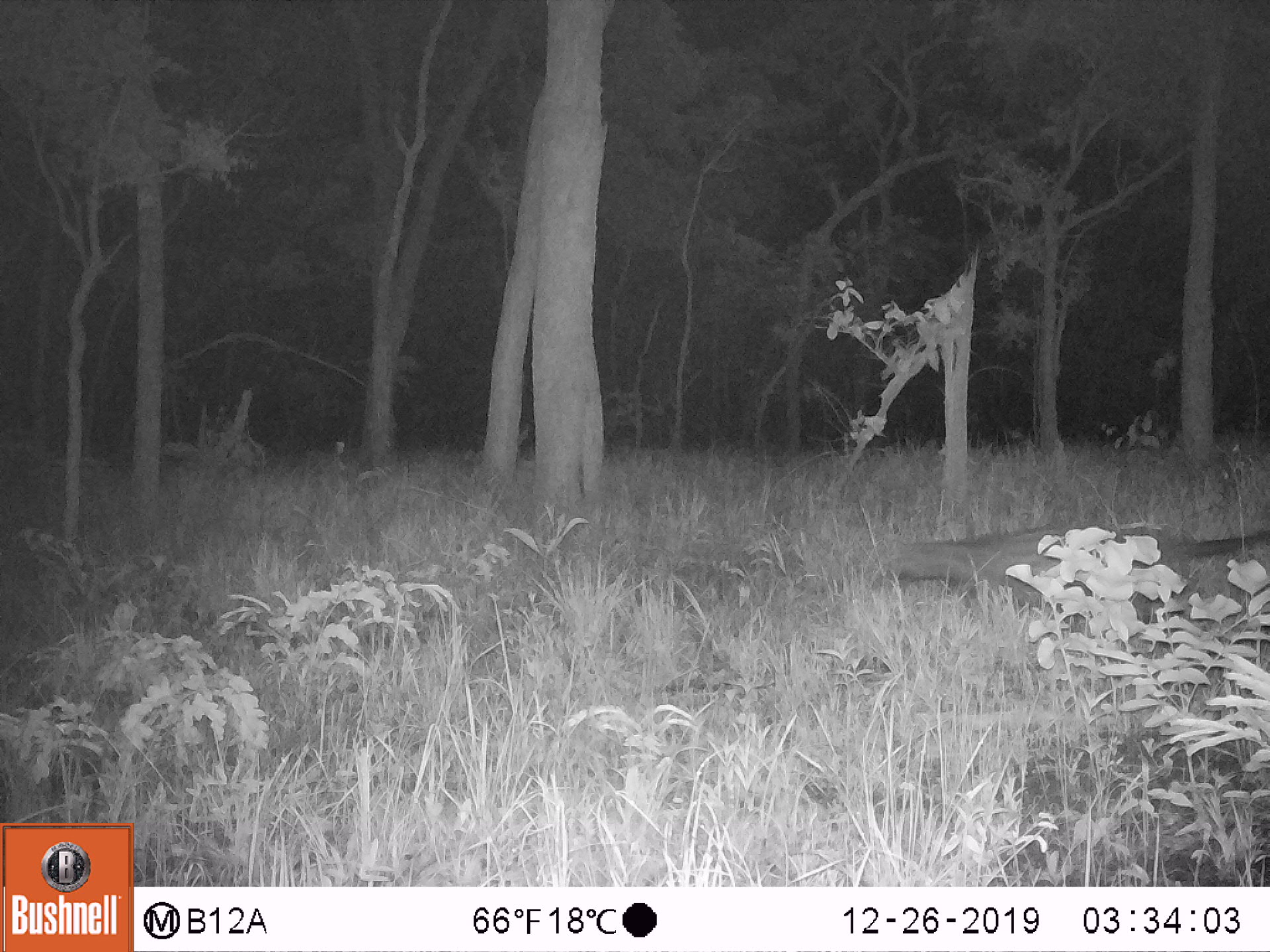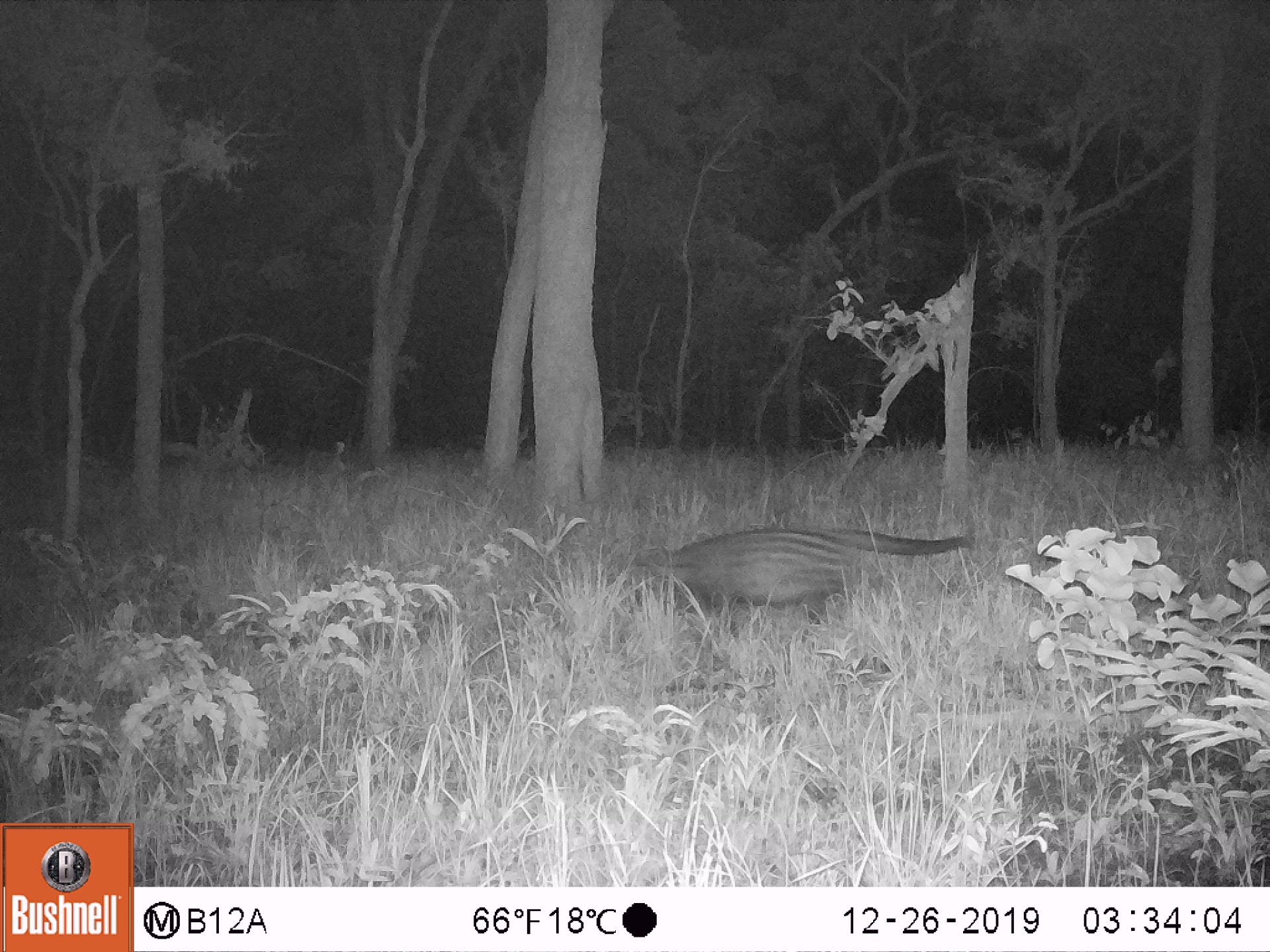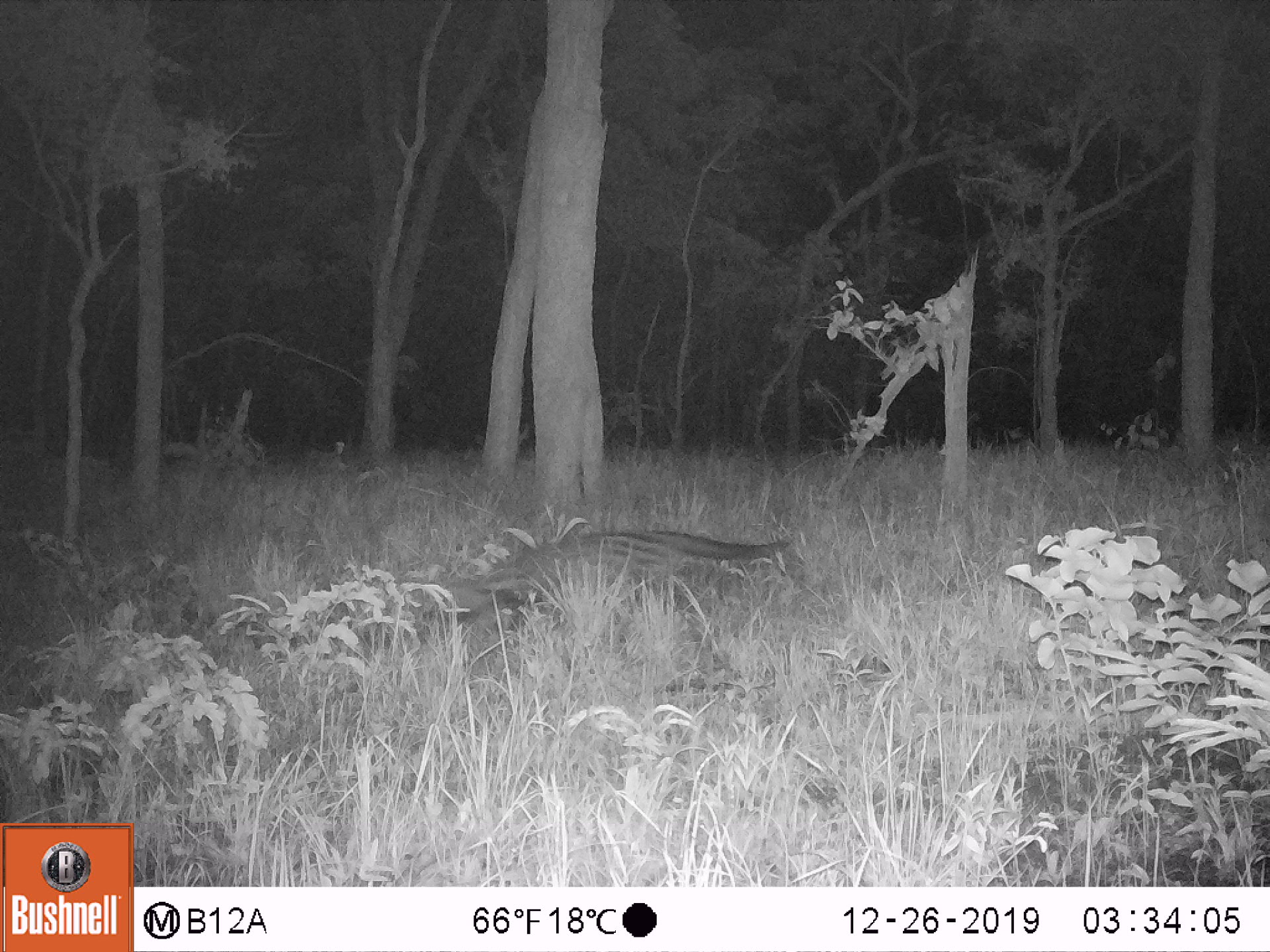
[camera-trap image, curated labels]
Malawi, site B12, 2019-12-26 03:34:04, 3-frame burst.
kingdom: Animalia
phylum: Chordata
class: Mammalia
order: Carnivora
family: Viverridae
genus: Civettictis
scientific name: Civettictis civetta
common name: african civet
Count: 1.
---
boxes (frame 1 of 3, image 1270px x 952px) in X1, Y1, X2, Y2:
african civet: 862, 507, 1262, 608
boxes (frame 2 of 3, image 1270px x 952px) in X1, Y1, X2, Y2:
african civet: 615, 522, 973, 623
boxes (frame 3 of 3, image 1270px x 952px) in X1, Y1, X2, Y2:
african civet: 423, 520, 798, 643